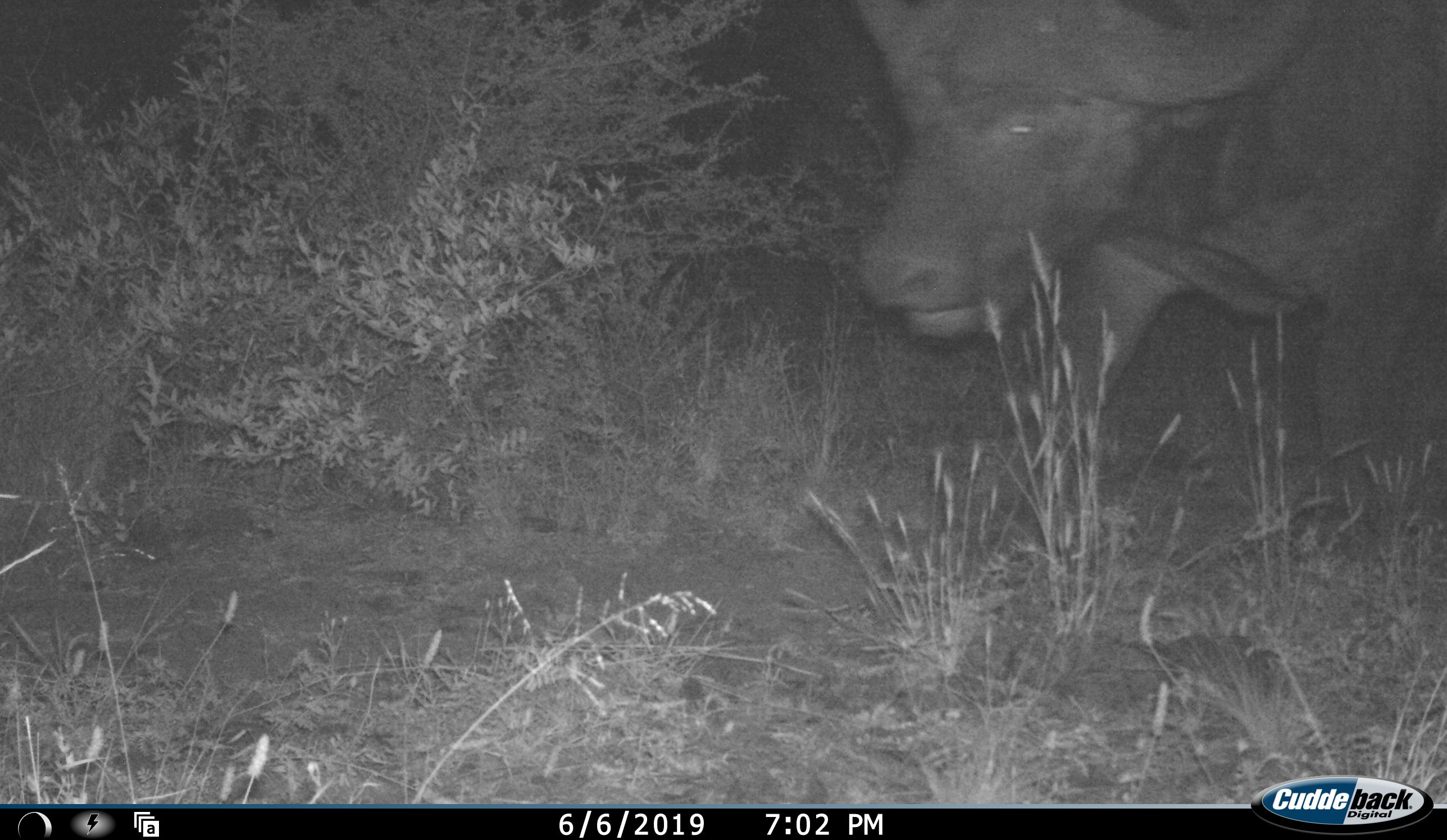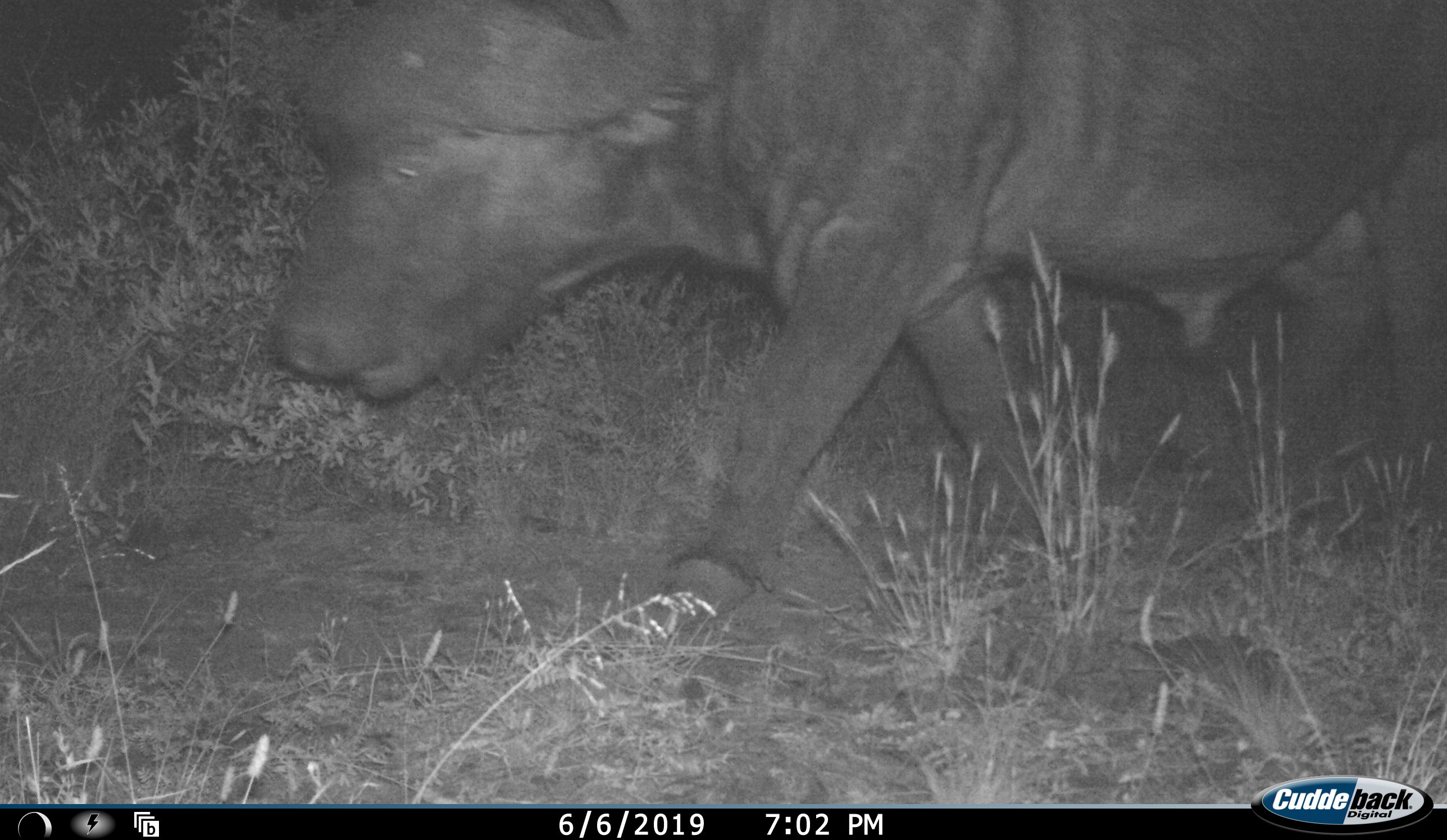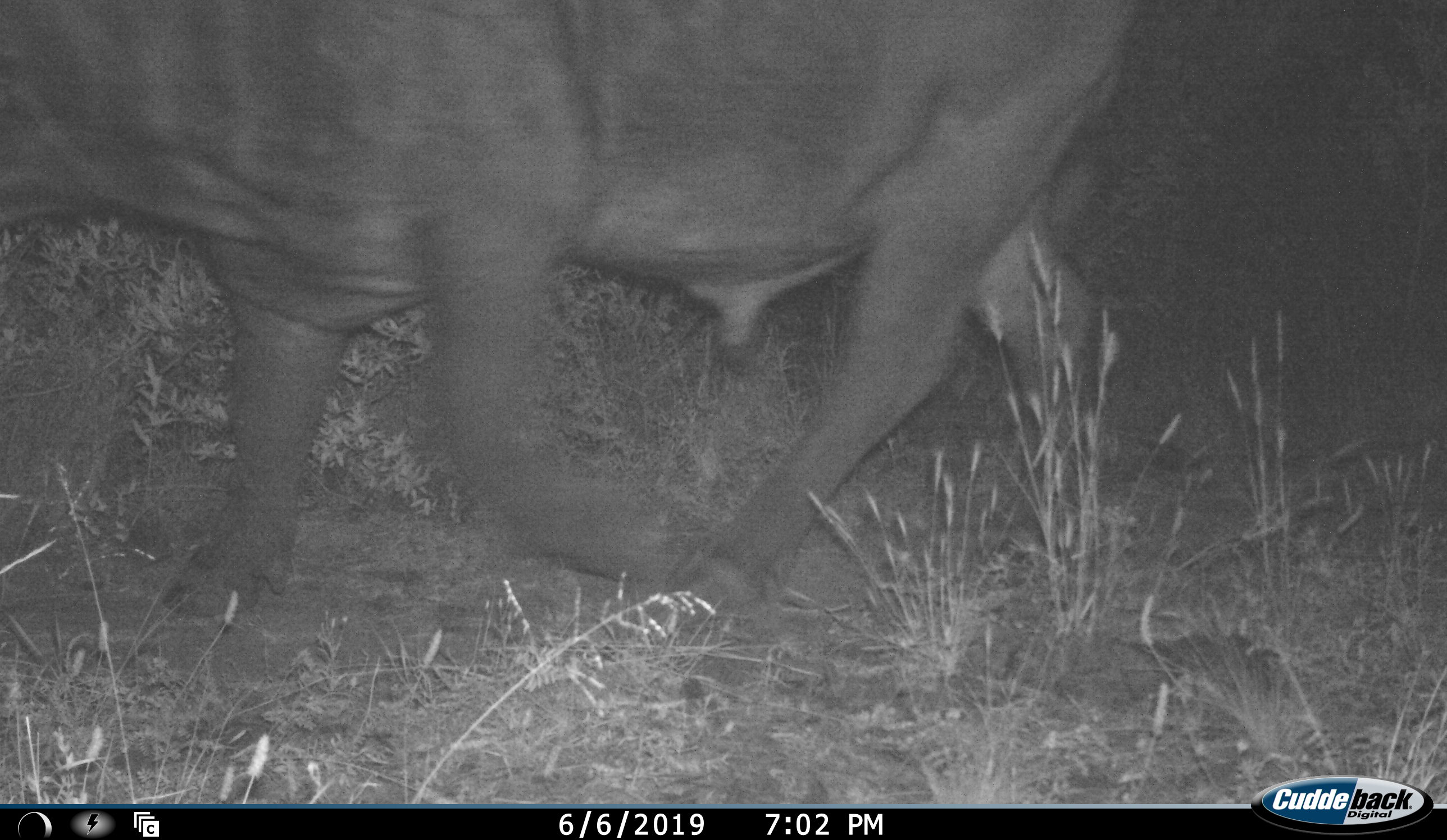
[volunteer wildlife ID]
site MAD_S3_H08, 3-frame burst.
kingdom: Animalia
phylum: Chordata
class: Mammalia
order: Artiodactyla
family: Bovidae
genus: Syncerus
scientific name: Syncerus caffer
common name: african buffalo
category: buffalo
Buffalo (african buffalo) (Syncerus caffer), count 1. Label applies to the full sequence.